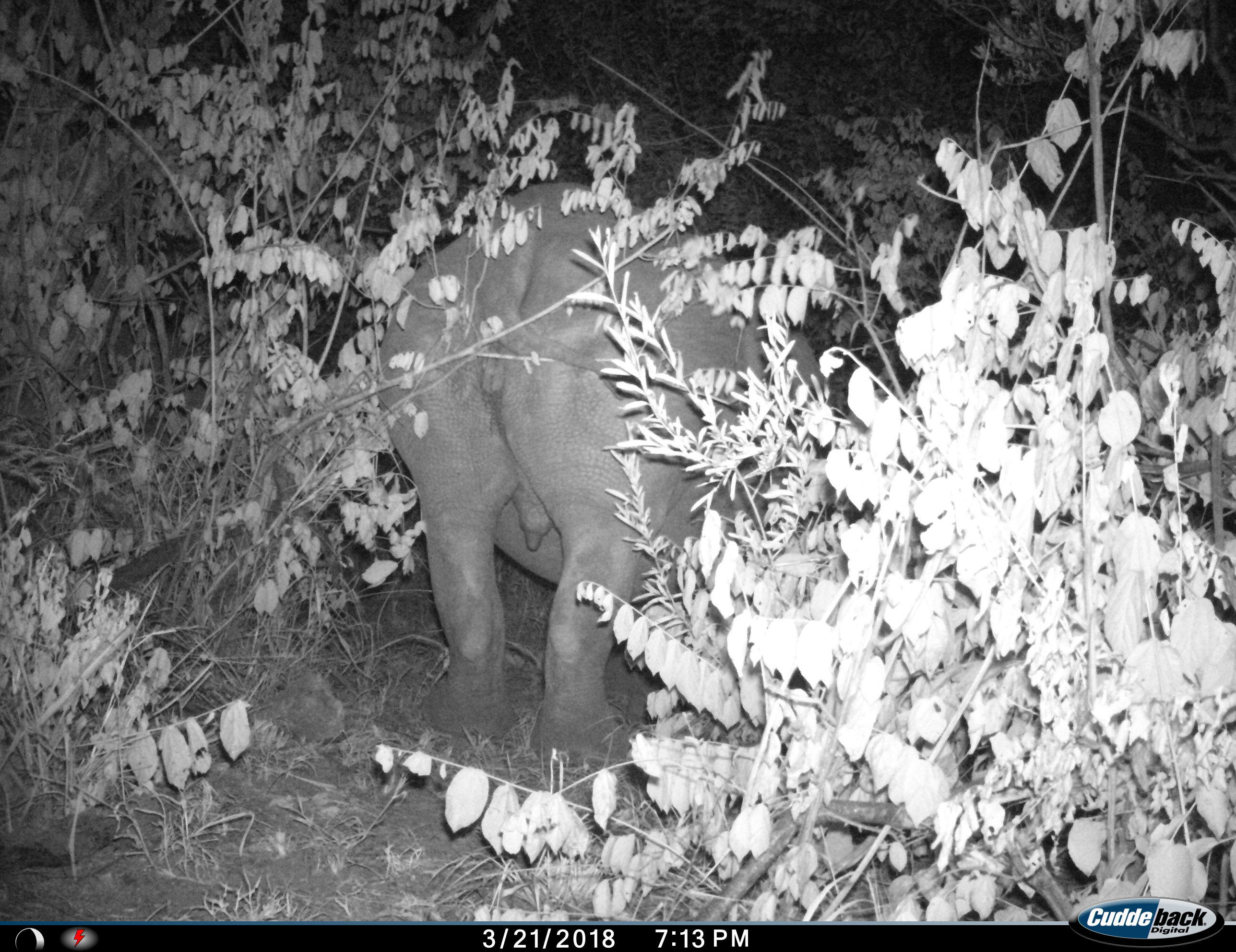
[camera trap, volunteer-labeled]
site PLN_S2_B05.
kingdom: Animalia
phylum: Chordata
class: Mammalia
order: Perissodactyla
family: Rhinocerotidae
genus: Ceratotherium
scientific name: Ceratotherium simum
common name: white rhinoceros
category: rhinoceroswhite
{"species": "rhinoceroswhite (white rhinoceros) (Ceratotherium simum)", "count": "1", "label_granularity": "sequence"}